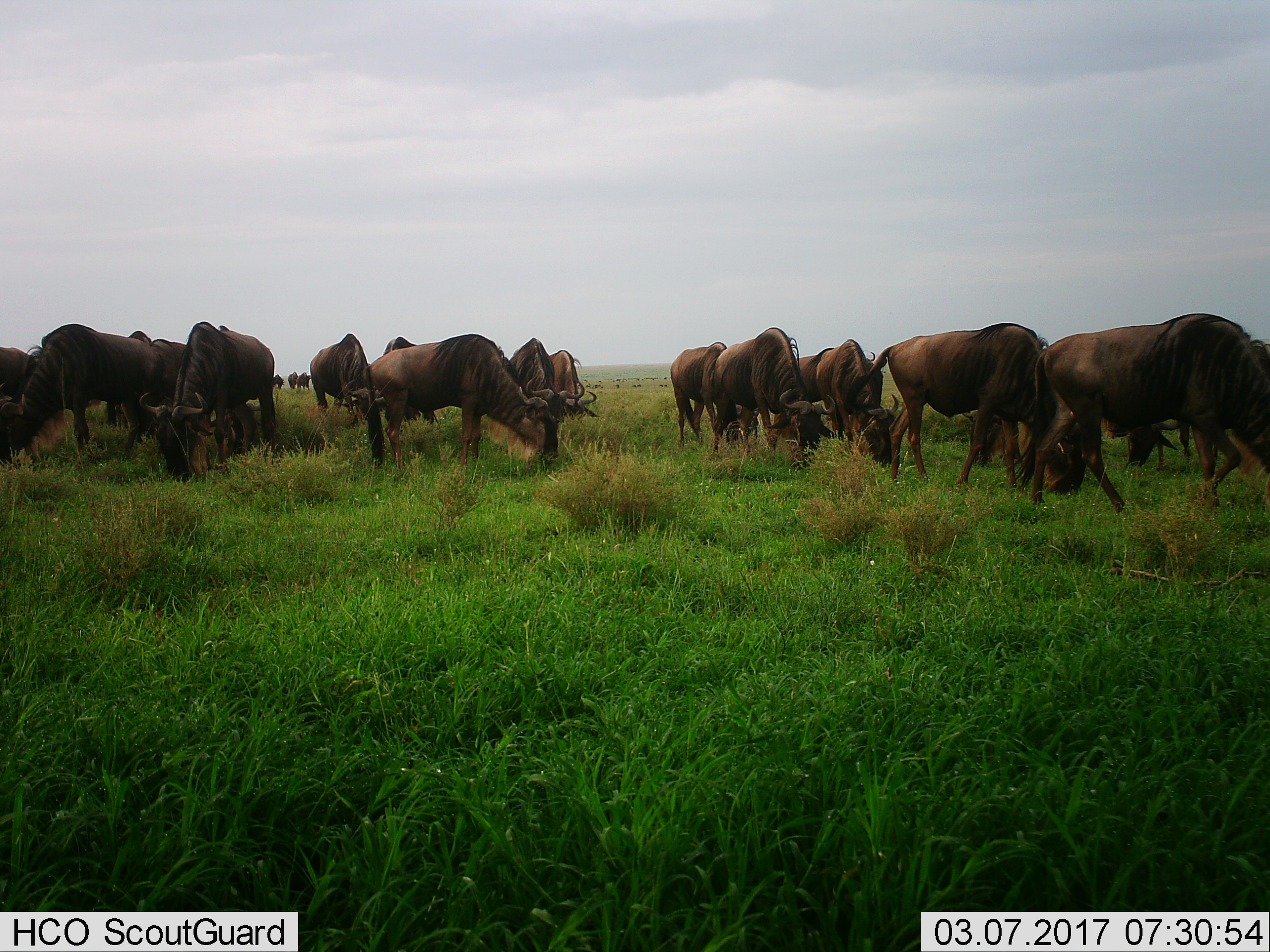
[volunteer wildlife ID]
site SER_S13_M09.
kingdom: Animalia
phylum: Chordata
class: Mammalia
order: Artiodactyla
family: Bovidae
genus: Connochaetes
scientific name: Connochaetes taurinus taurinus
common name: blue wildebeest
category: wildebeestblue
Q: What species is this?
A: Wildebeestblue (blue wildebeest) (Connochaetes taurinus taurinus).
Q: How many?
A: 11-50.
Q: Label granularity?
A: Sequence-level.